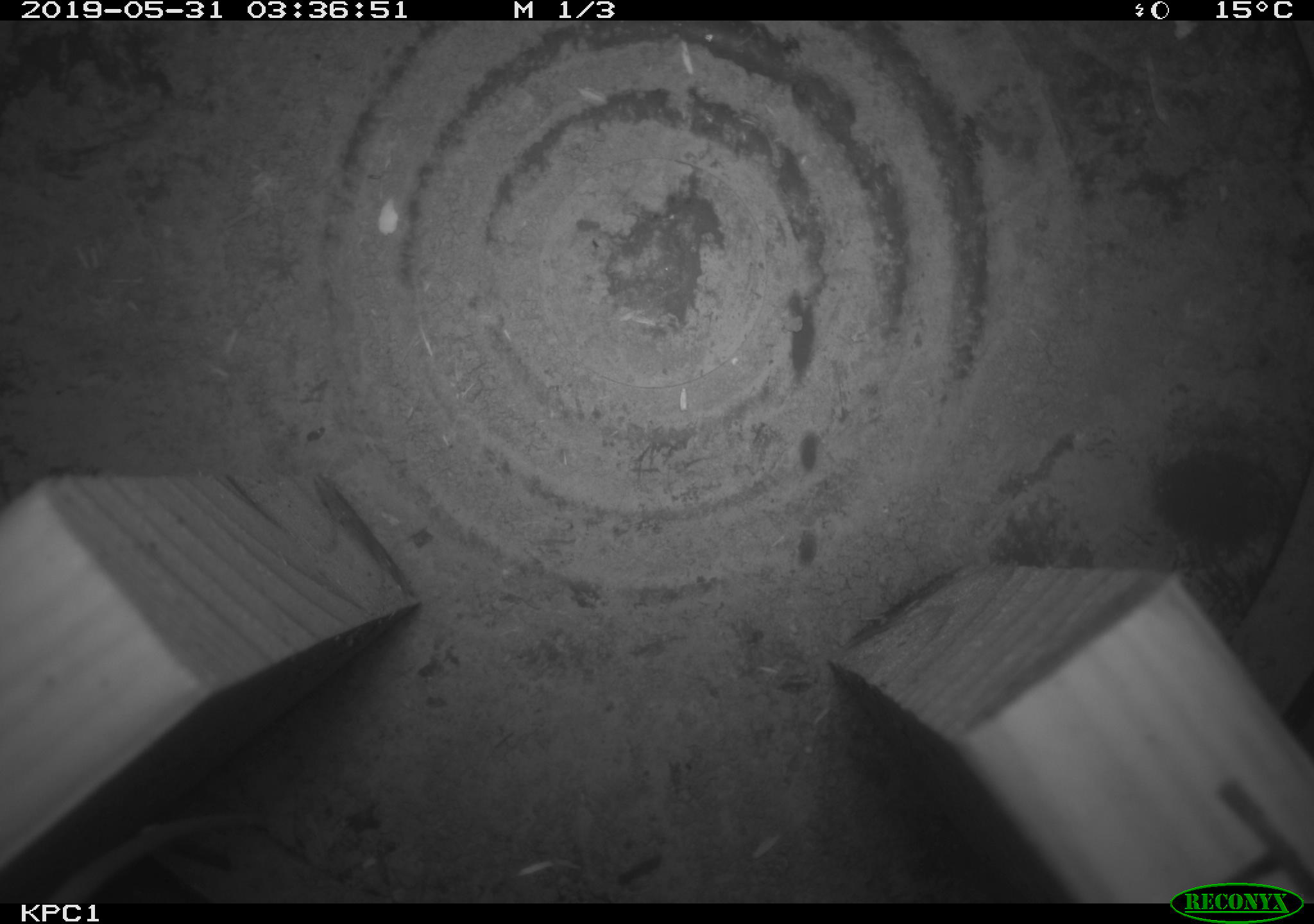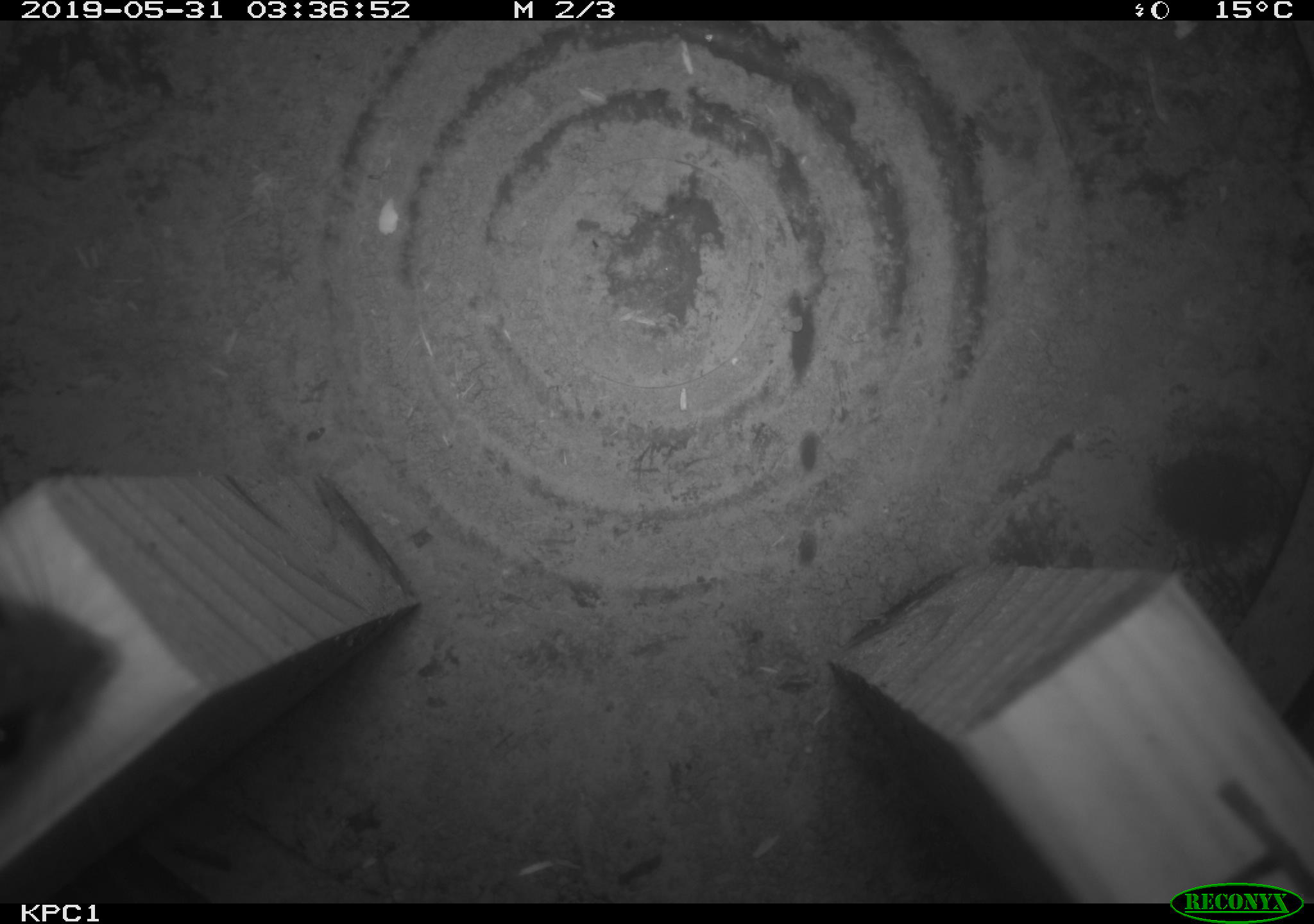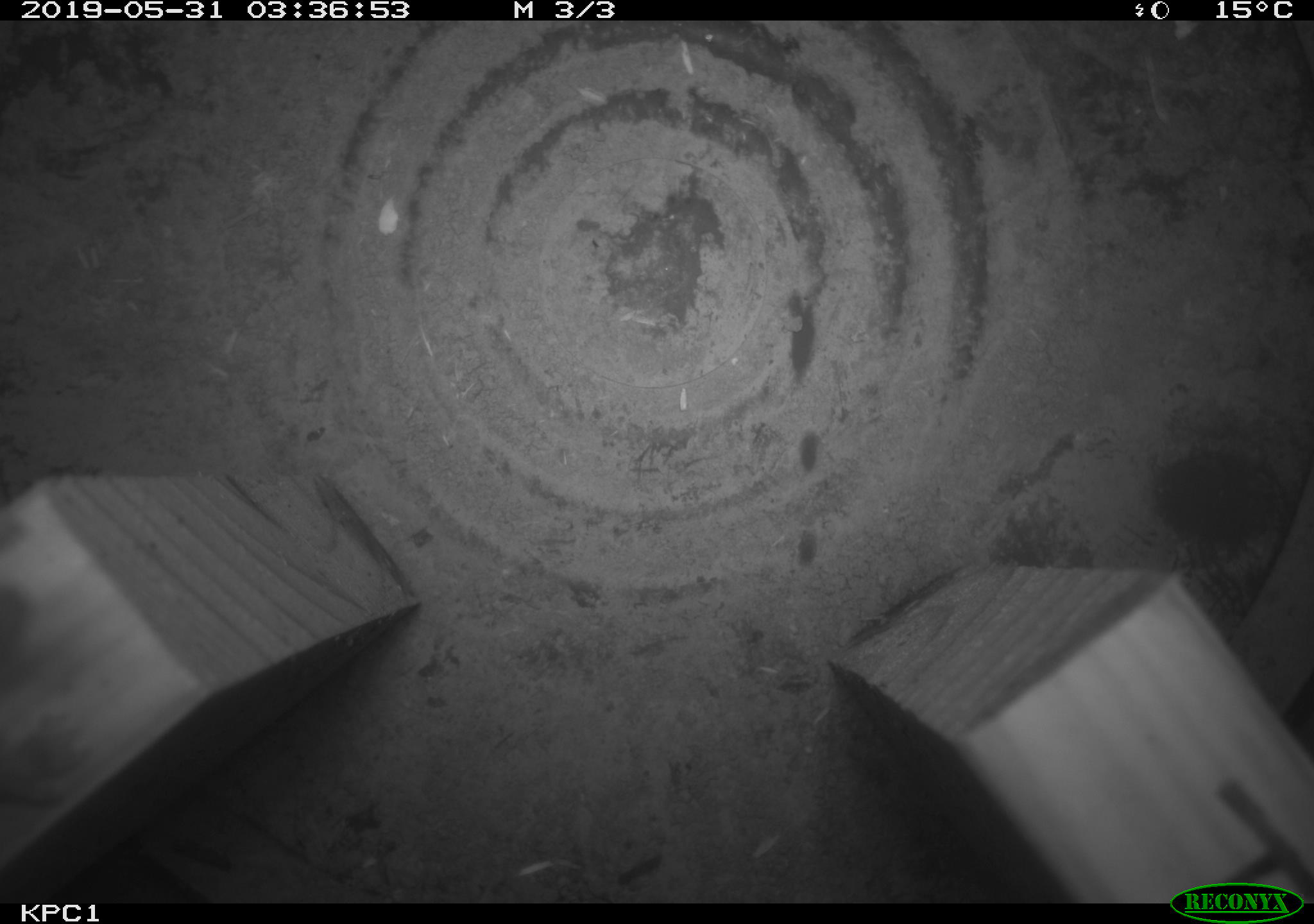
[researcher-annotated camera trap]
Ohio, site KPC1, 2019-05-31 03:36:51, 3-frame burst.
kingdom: Animalia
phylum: Chordata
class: Mammalia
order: Rodentia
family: Cricetidae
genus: Peromyscus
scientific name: Peromyscus leucopus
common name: white-footed mouse